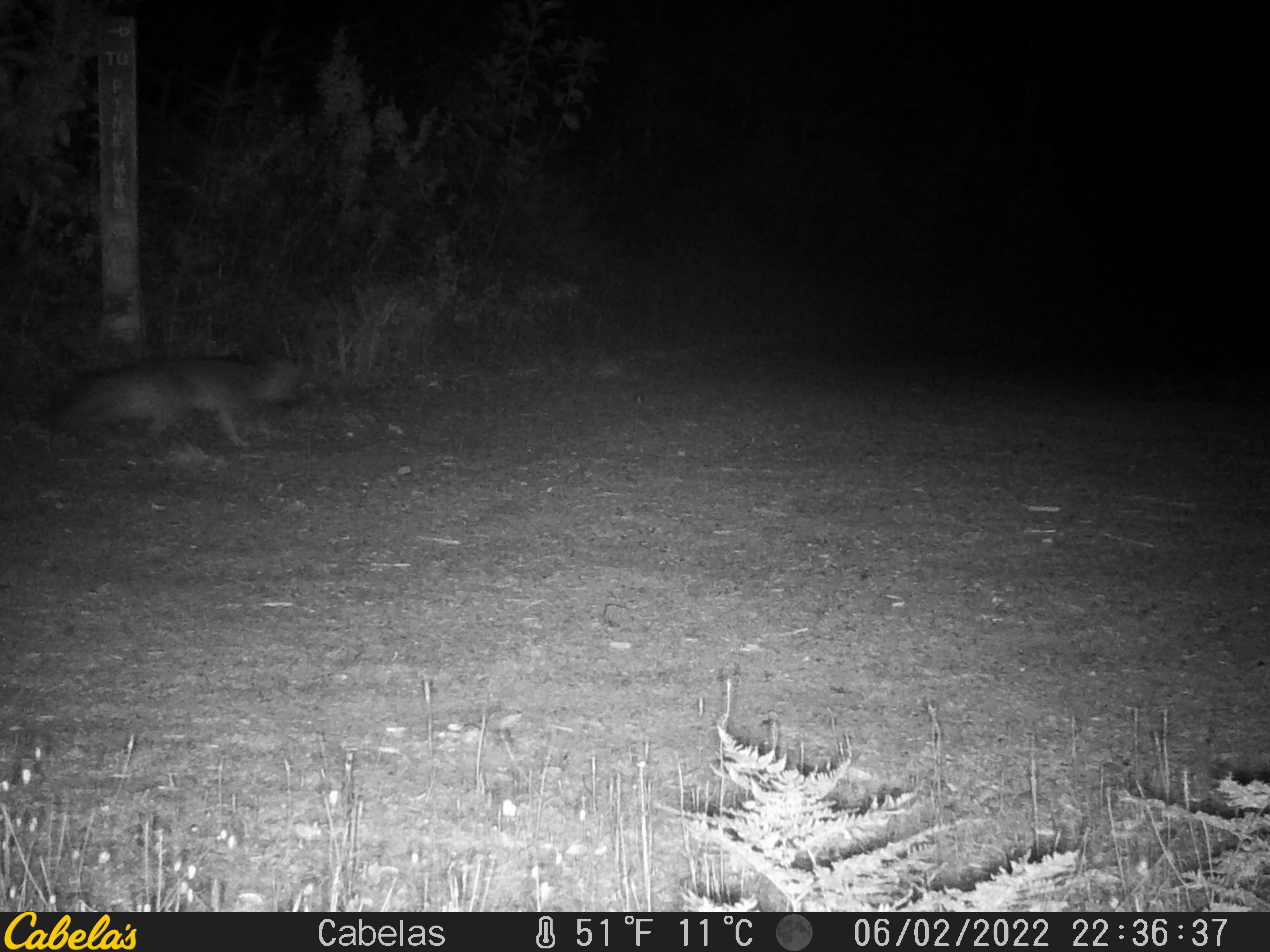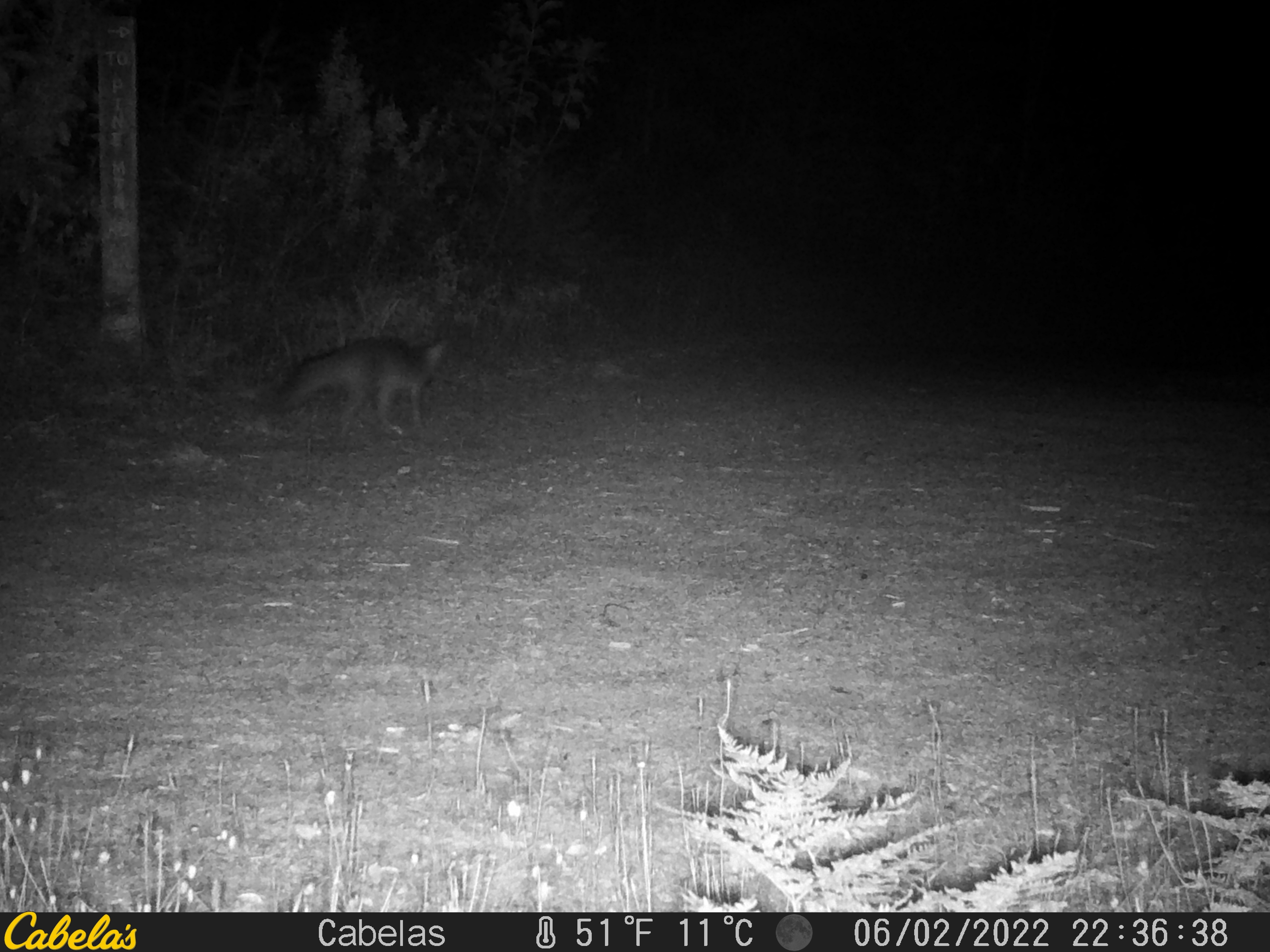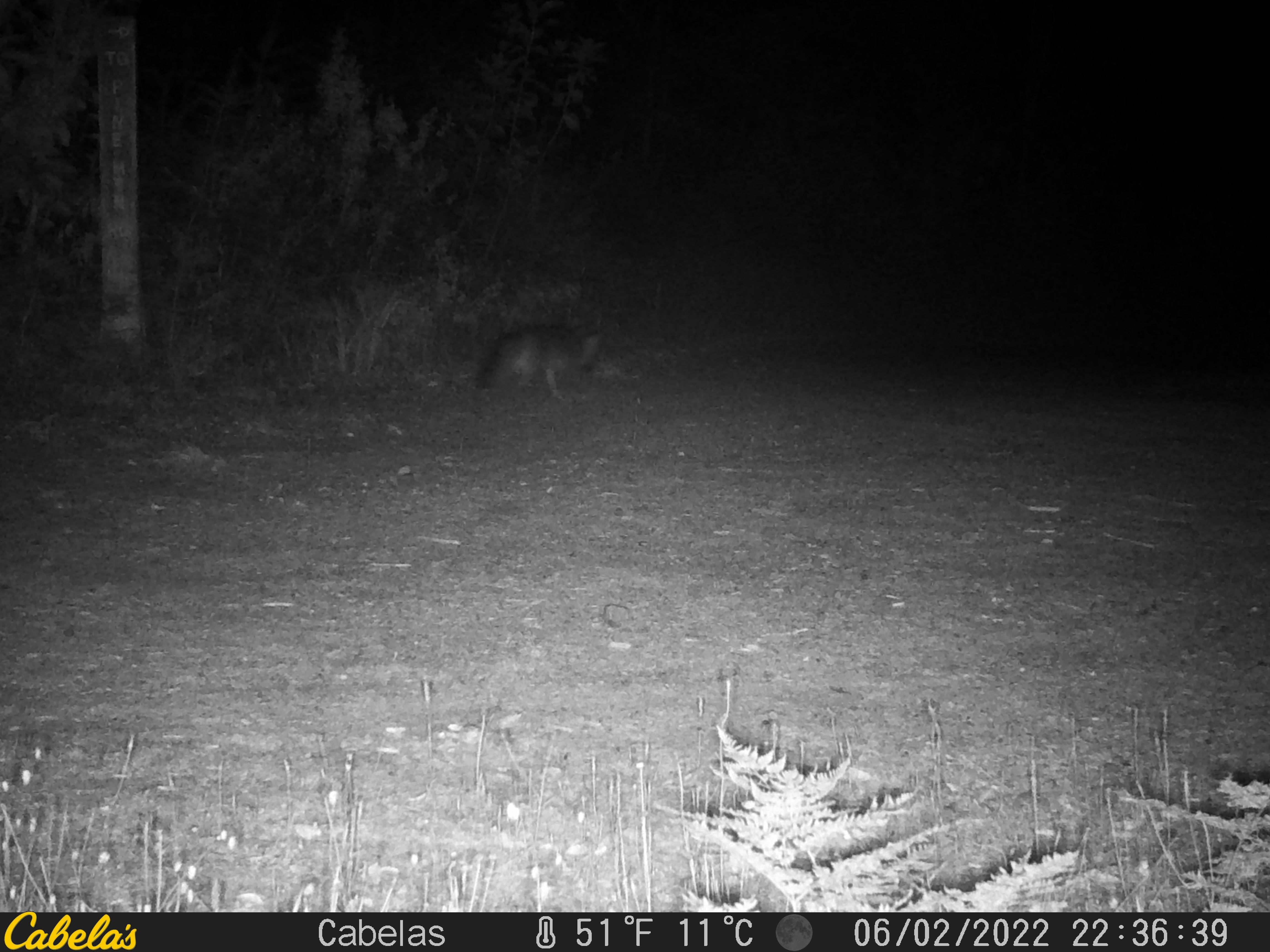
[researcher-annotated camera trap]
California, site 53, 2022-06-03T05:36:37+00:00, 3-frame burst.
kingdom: Animalia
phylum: Chordata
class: Mammalia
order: Carnivora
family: Canidae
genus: Urocyon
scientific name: Urocyon cinereoargenteus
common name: gray fox